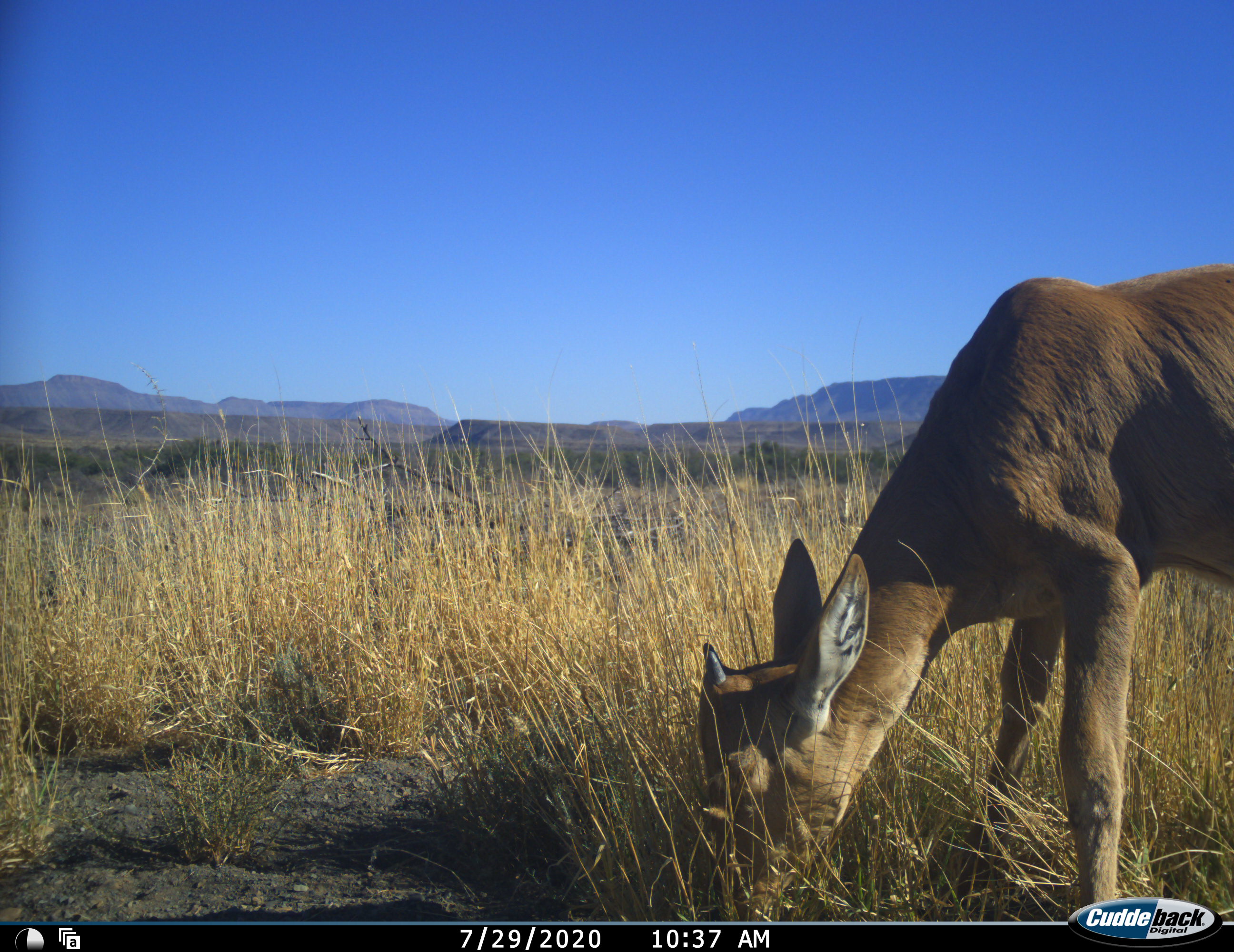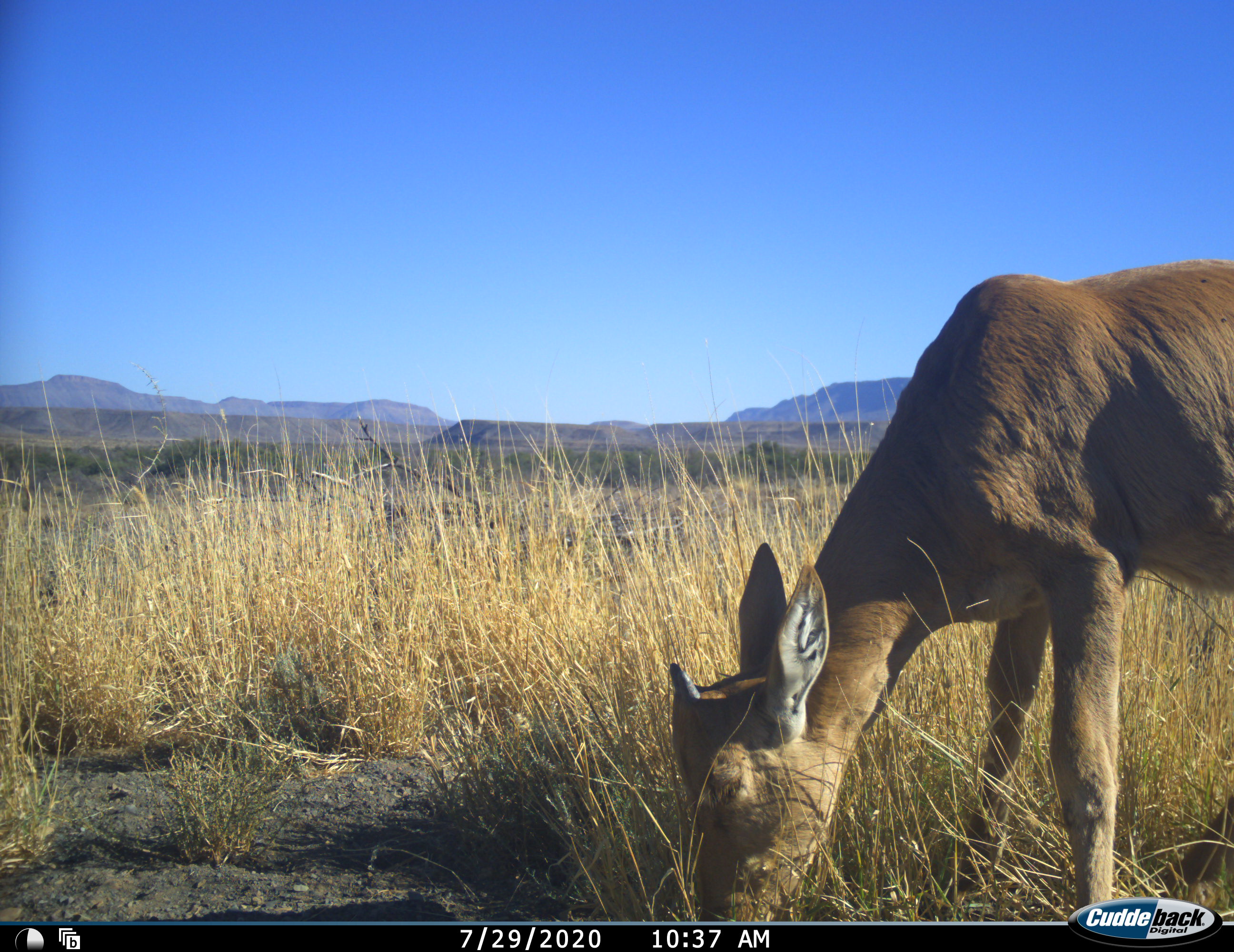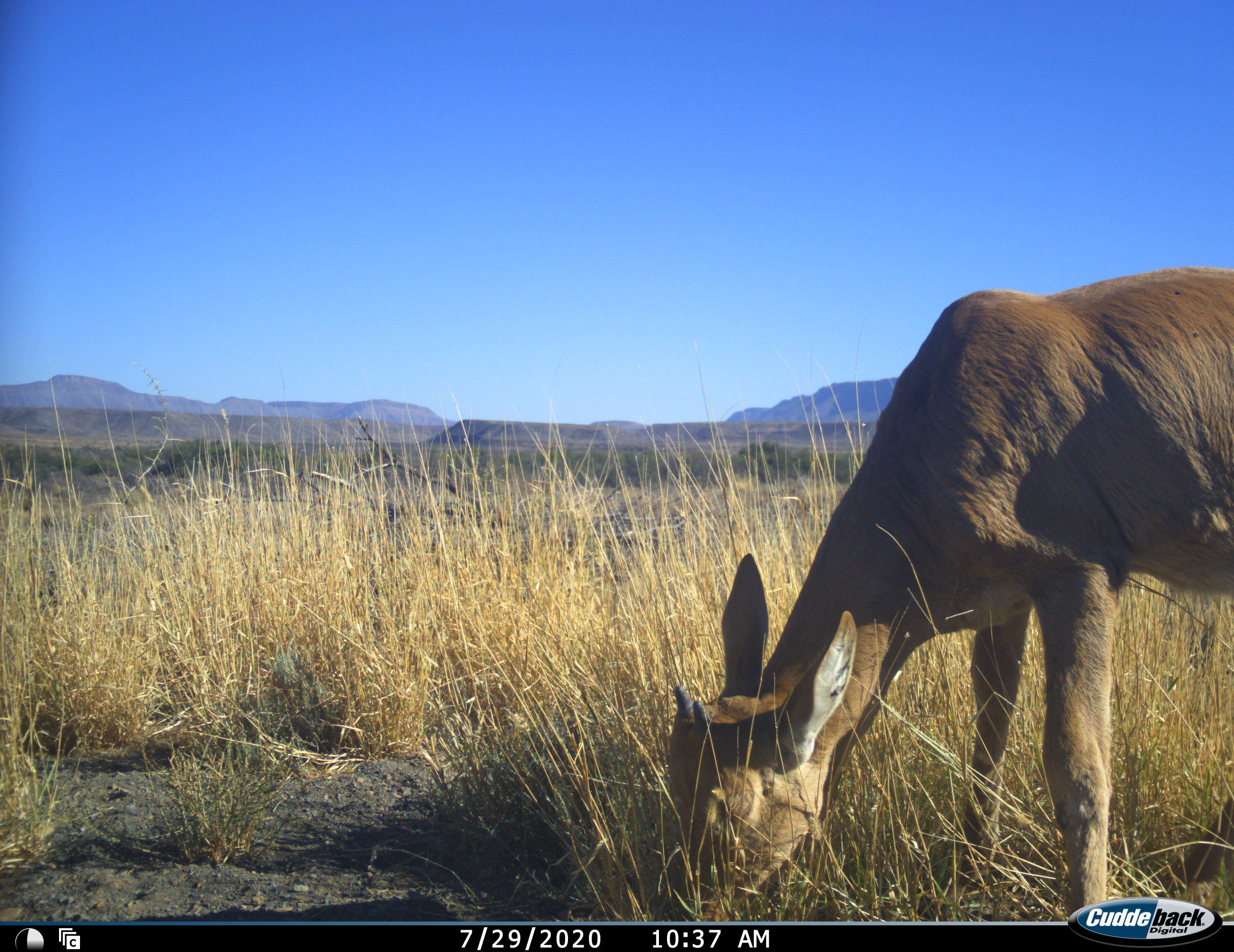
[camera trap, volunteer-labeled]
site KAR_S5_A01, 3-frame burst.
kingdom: Animalia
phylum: Chordata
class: Mammalia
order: Artiodactyla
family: Bovidae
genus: Sylvicapra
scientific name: Sylvicapra grimmia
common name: common duiker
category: duikercommongrey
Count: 1.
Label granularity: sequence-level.